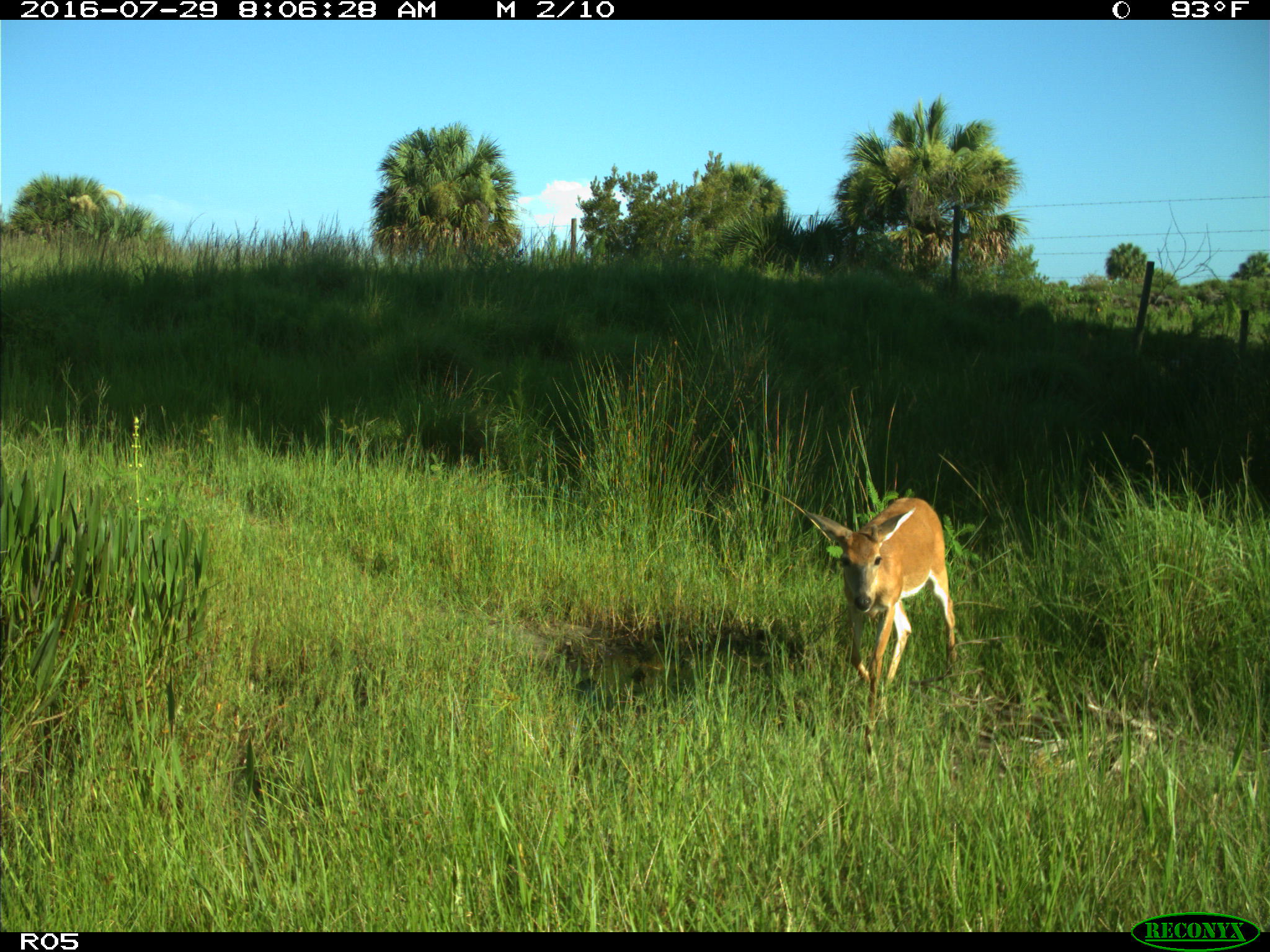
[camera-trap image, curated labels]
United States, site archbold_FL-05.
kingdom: Animalia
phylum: Chordata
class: Mammalia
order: Artiodactyla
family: Cervidae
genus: Odocoileus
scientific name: Odocoileus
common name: deer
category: unidentified deer